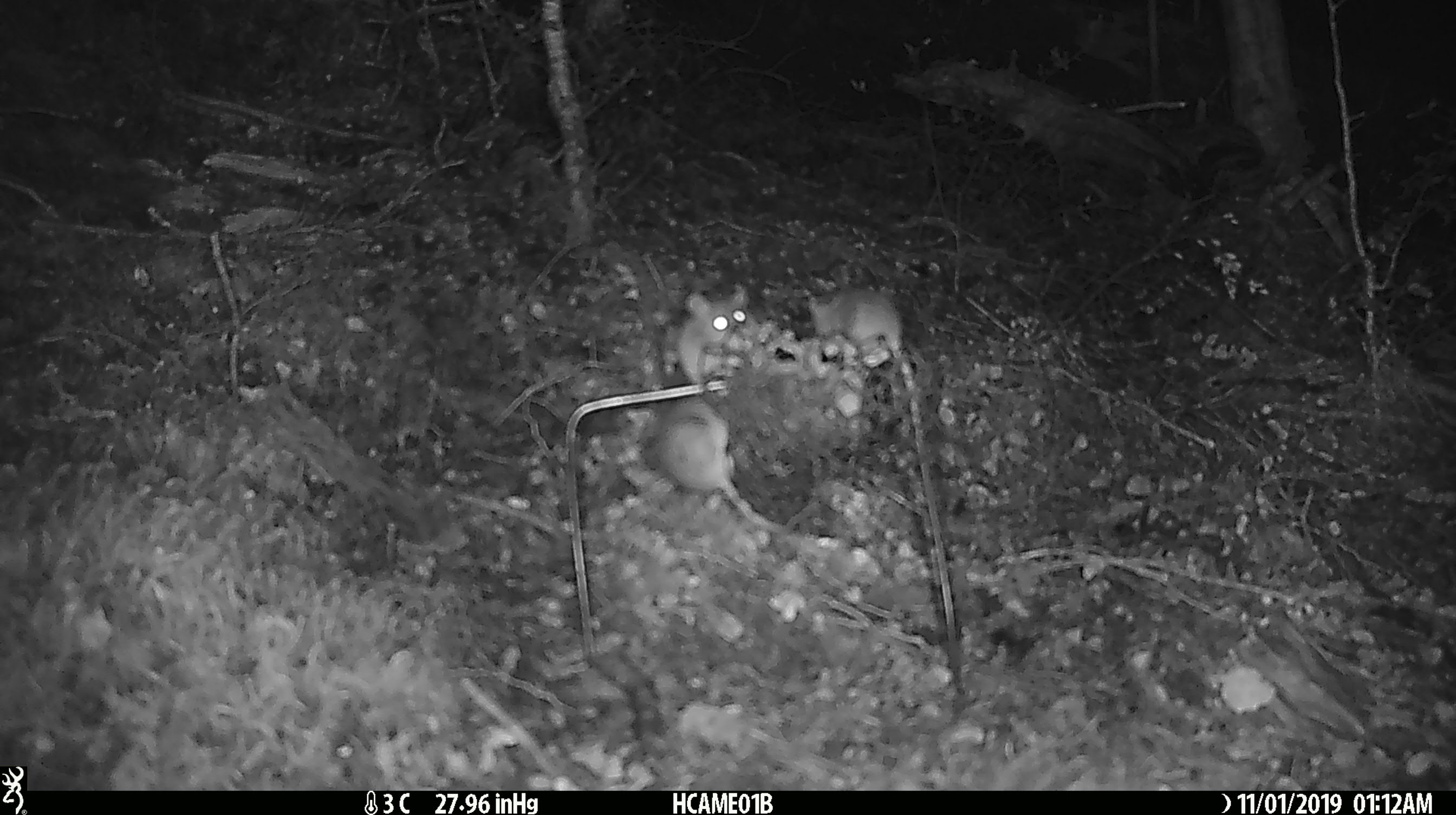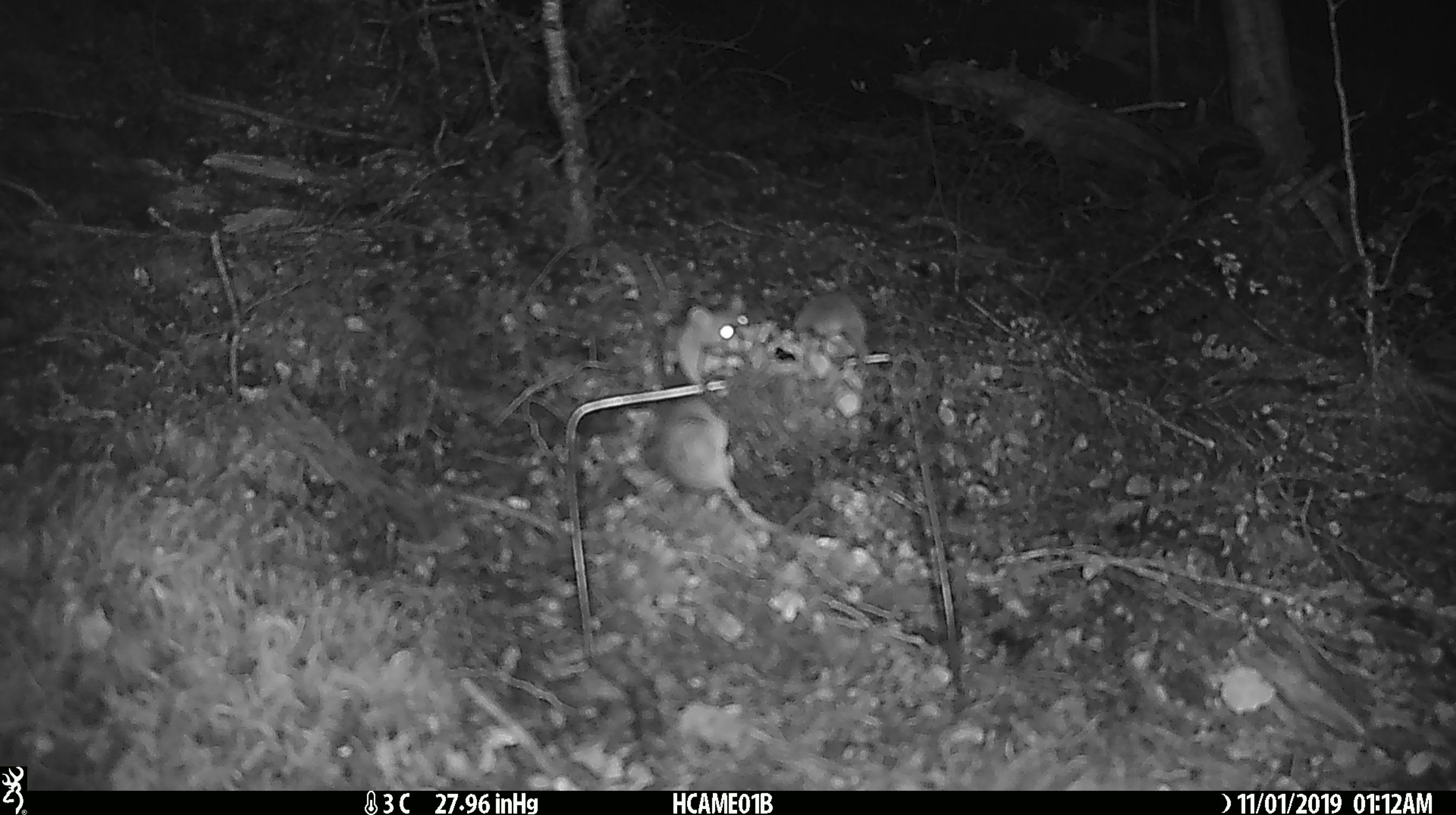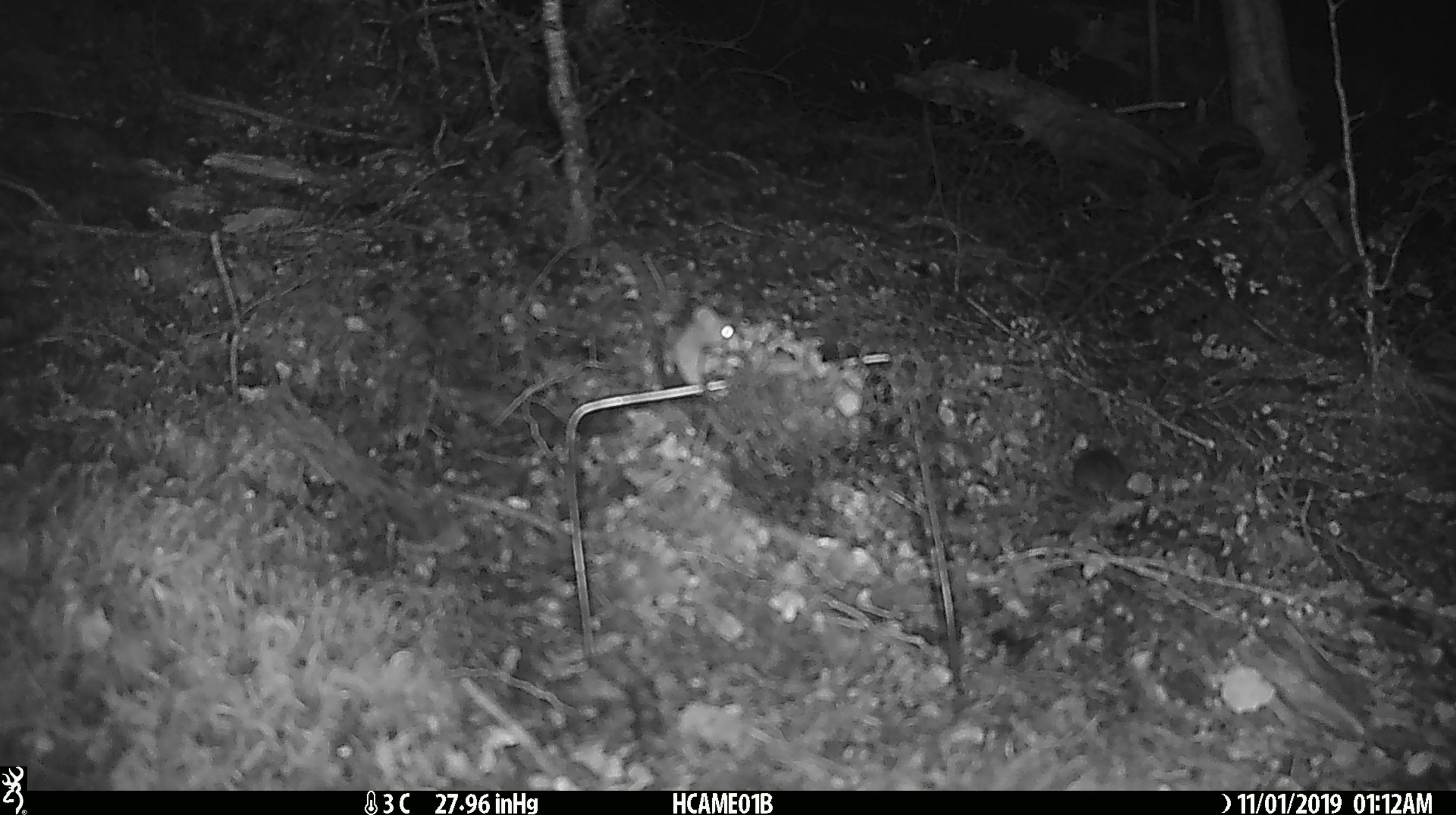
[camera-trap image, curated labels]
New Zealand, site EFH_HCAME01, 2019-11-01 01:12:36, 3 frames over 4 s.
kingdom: Animalia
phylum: Chordata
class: Mammalia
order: Rodentia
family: Muridae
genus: Mus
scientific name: Mus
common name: mouse